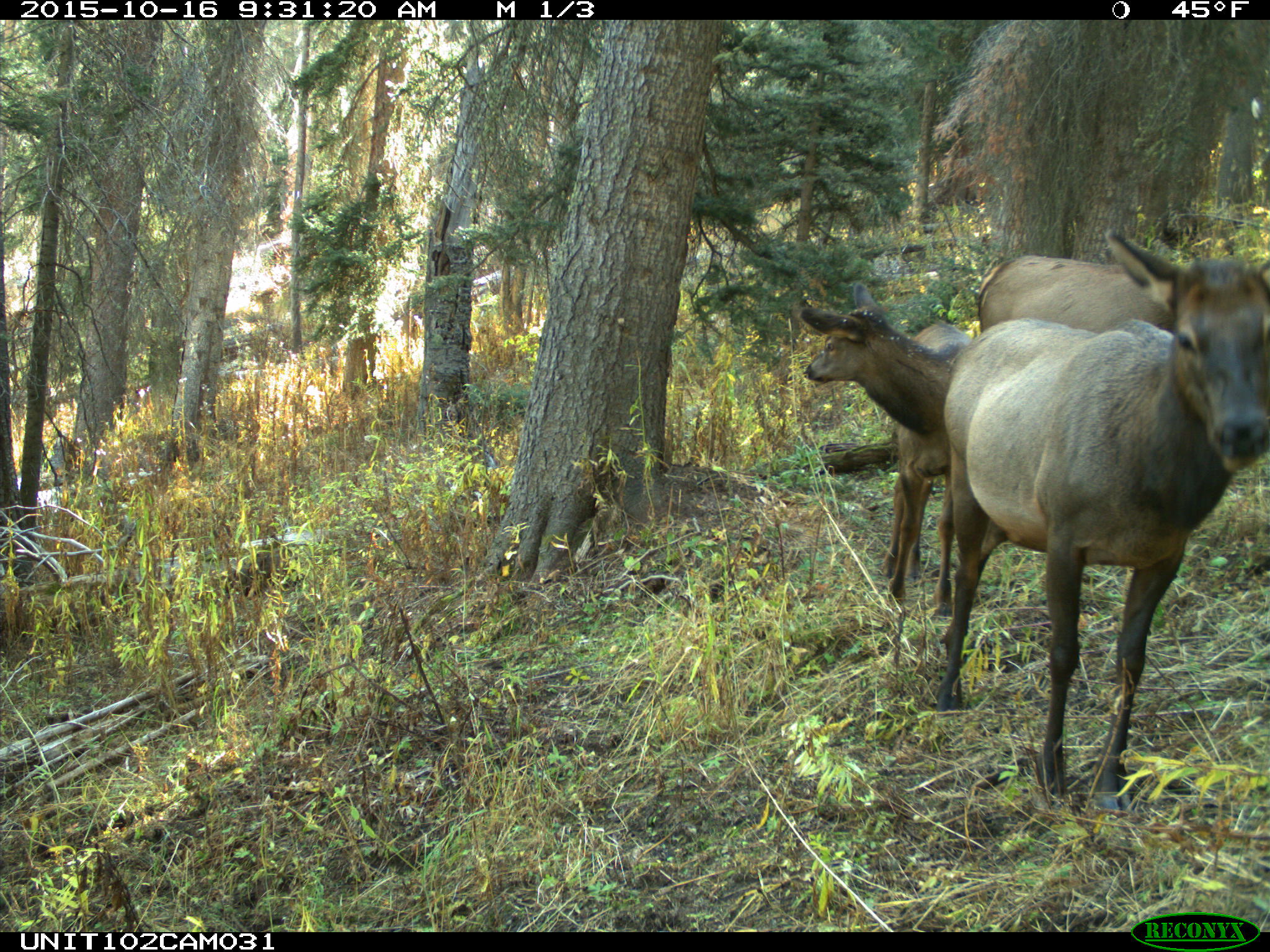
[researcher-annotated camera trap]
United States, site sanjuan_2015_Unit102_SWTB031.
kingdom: Animalia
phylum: Chordata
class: Mammalia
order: Artiodactyla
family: Cervidae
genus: Cervus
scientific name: Cervus elaphus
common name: red deer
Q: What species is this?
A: Cervus elaphus (red deer).